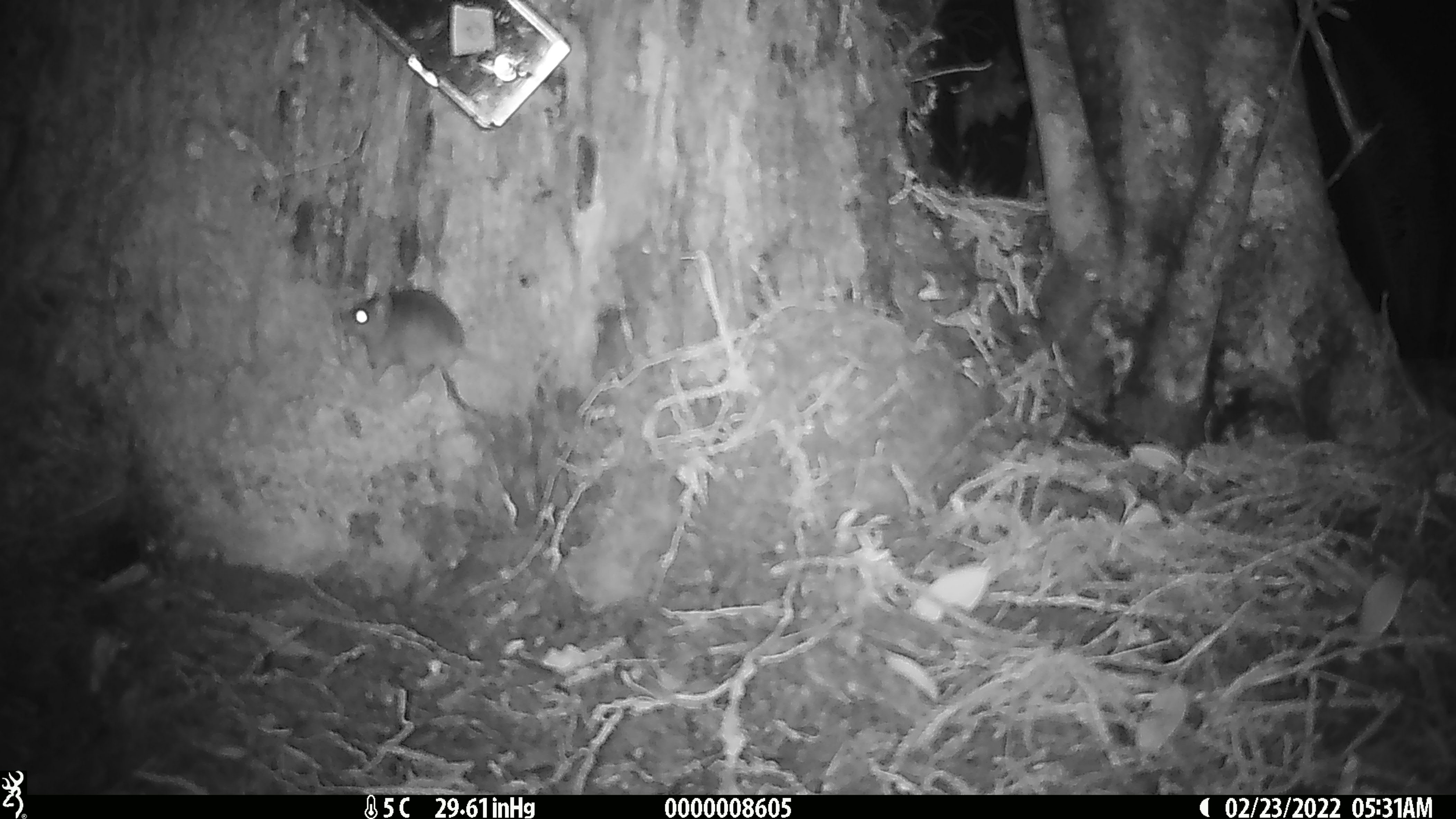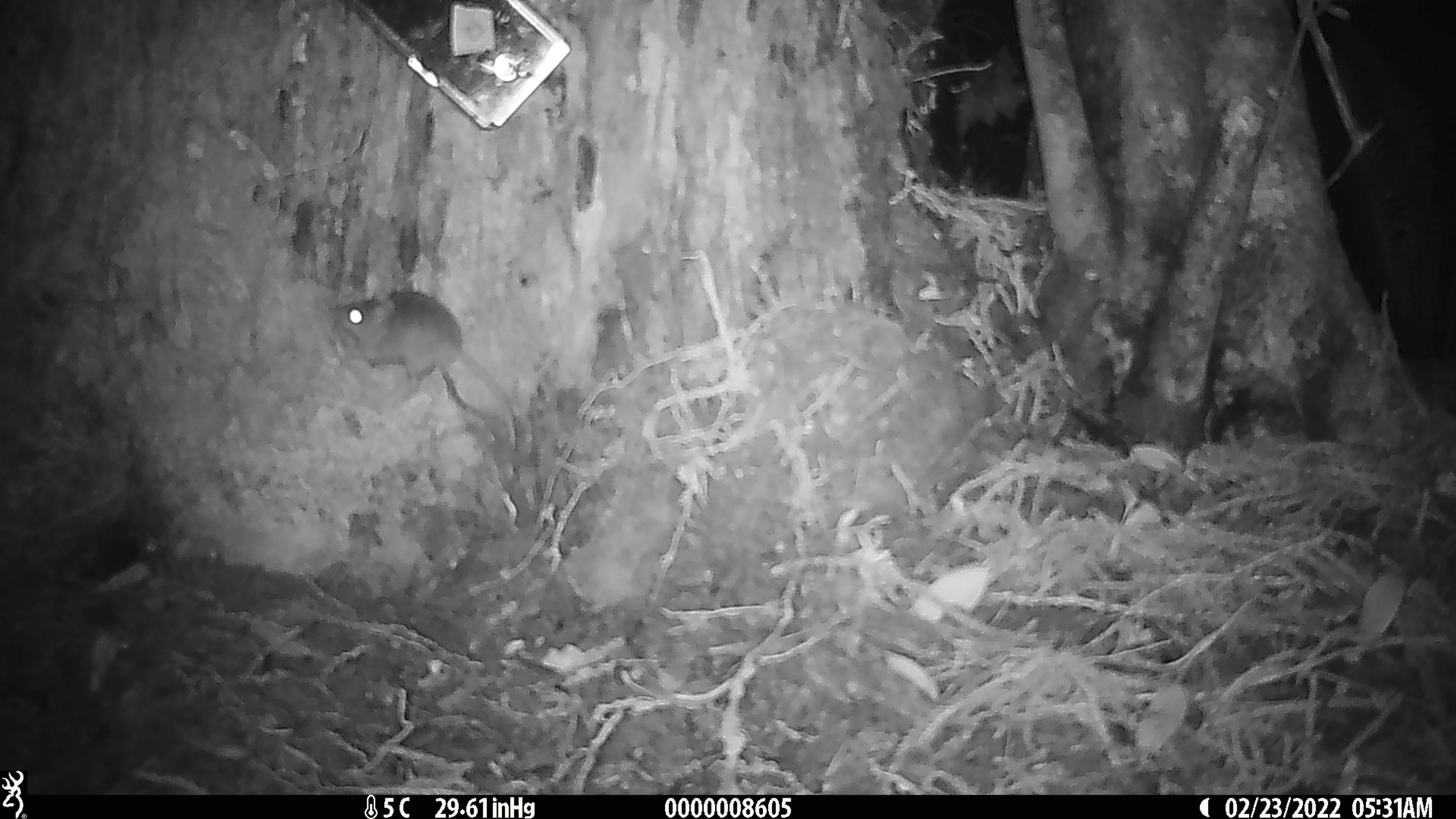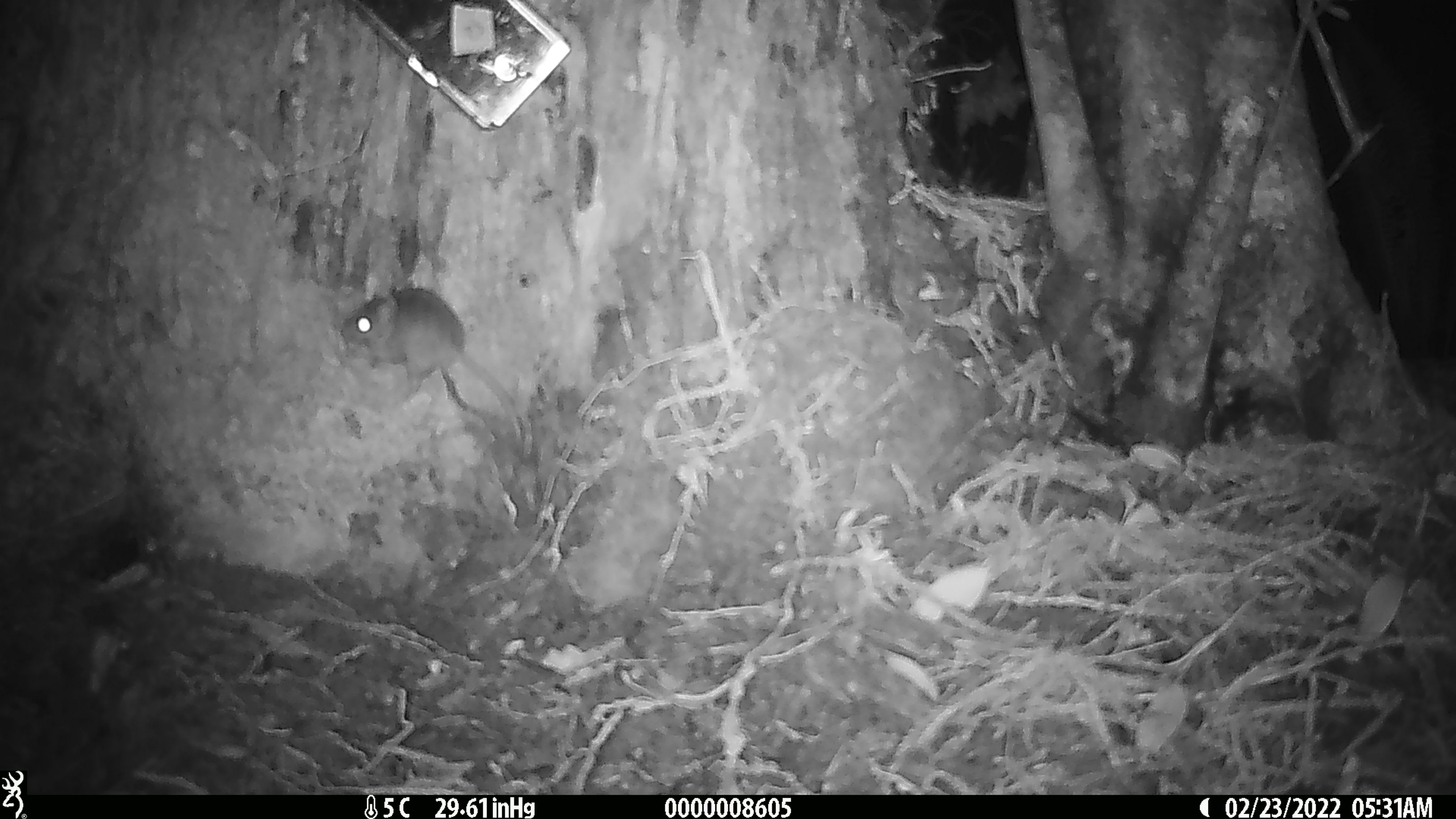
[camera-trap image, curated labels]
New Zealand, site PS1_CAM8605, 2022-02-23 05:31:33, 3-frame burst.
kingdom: Animalia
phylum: Chordata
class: Mammalia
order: Rodentia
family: Muridae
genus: Mus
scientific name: Mus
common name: mouse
Mouse (Mus).